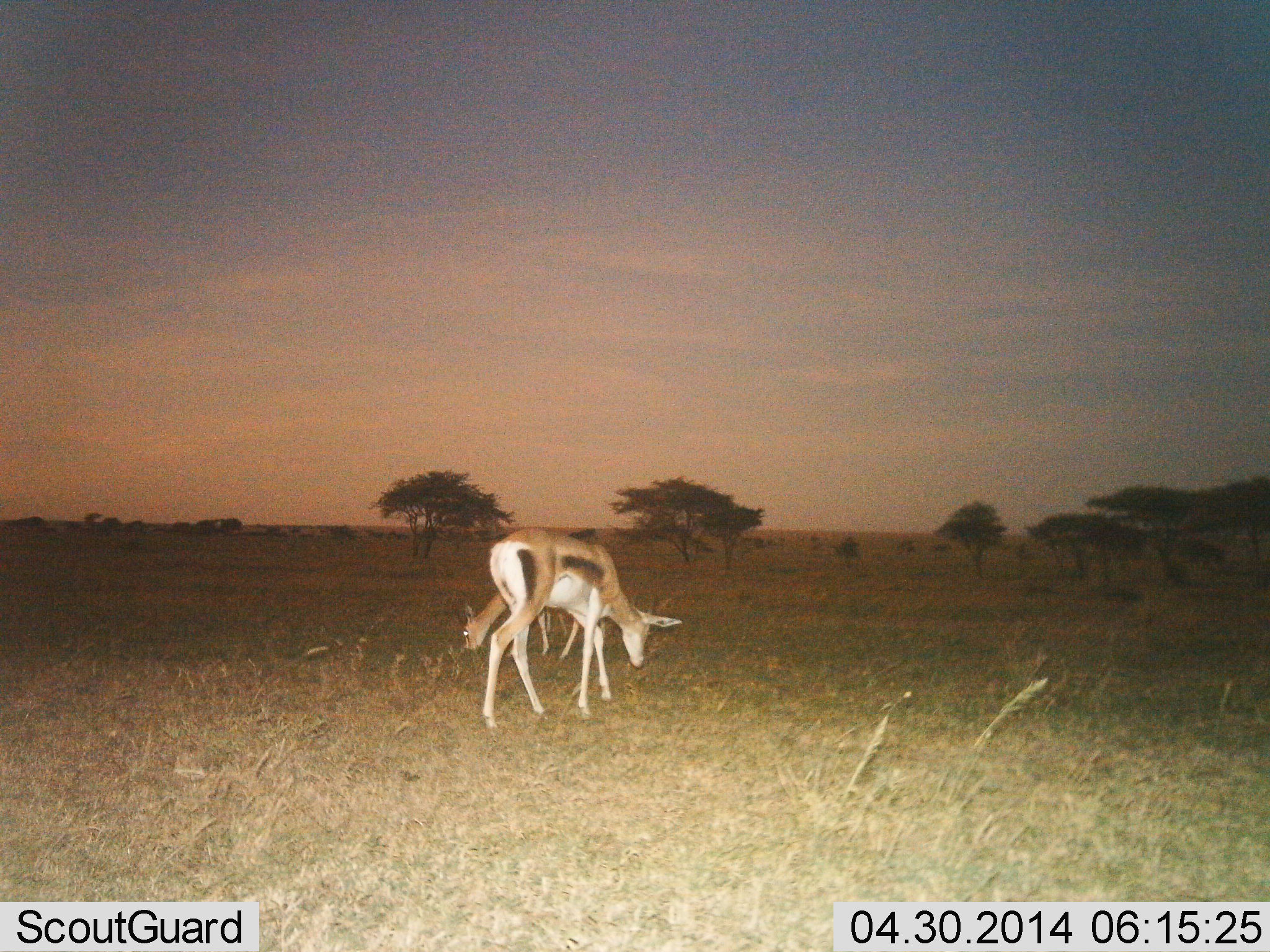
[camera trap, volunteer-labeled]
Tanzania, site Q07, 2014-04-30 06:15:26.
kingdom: Animalia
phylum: Chordata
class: Mammalia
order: Artiodactyla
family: Bovidae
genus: Eudorcas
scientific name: Eudorcas thomsonii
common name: thomson's gazelle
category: gazellethomsons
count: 2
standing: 0%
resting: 0%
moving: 10%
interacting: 0%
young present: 10%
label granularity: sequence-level